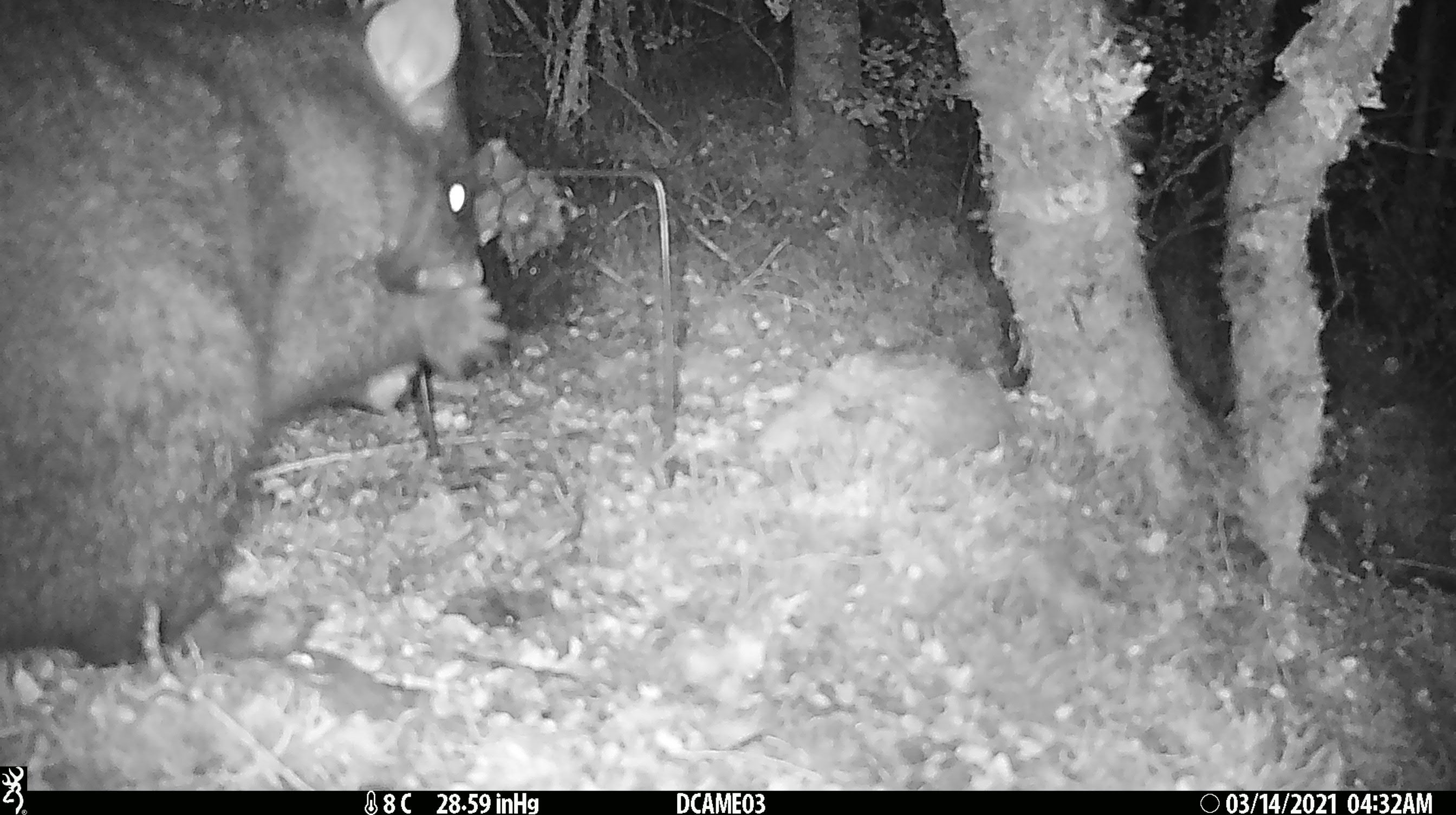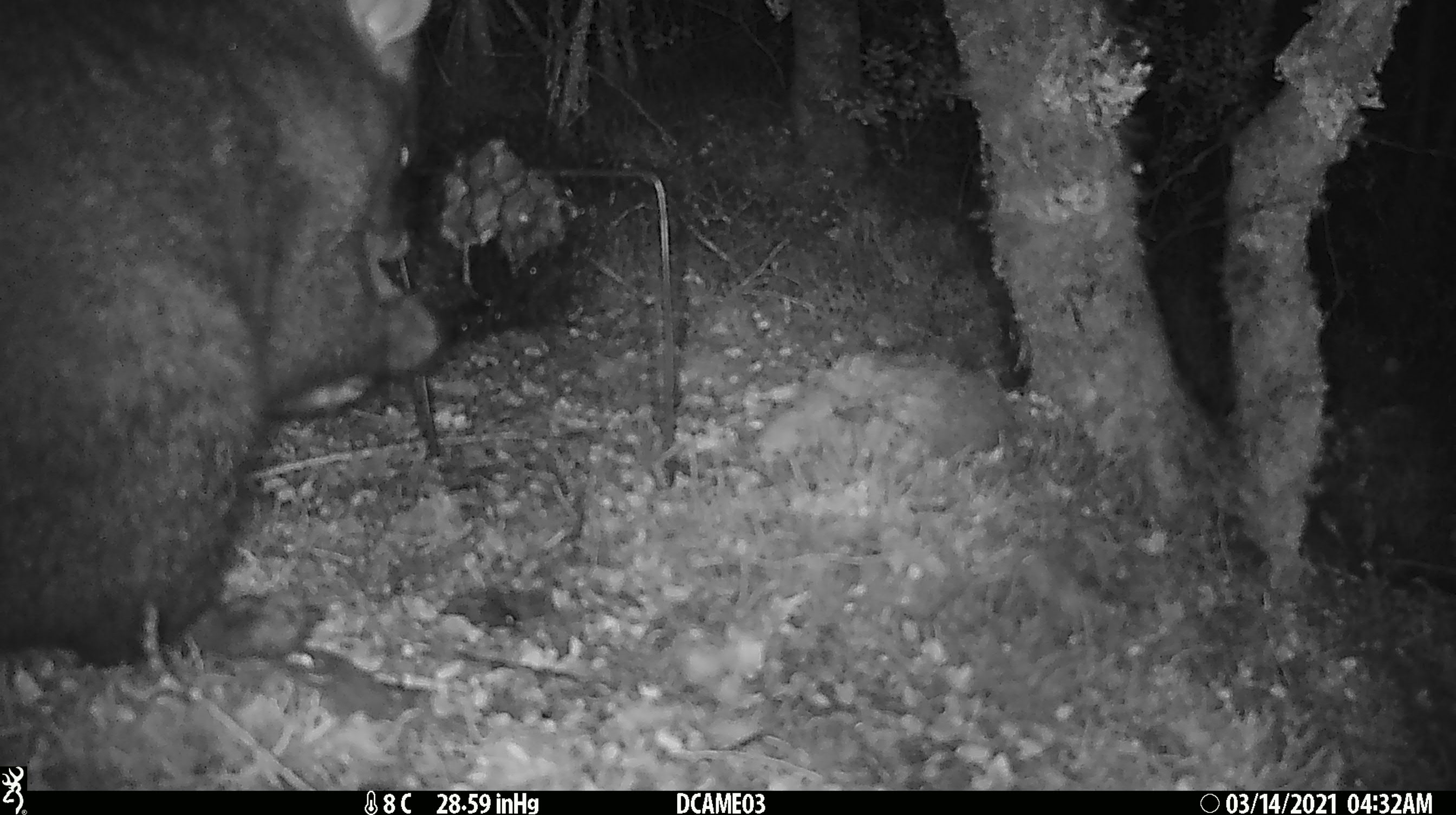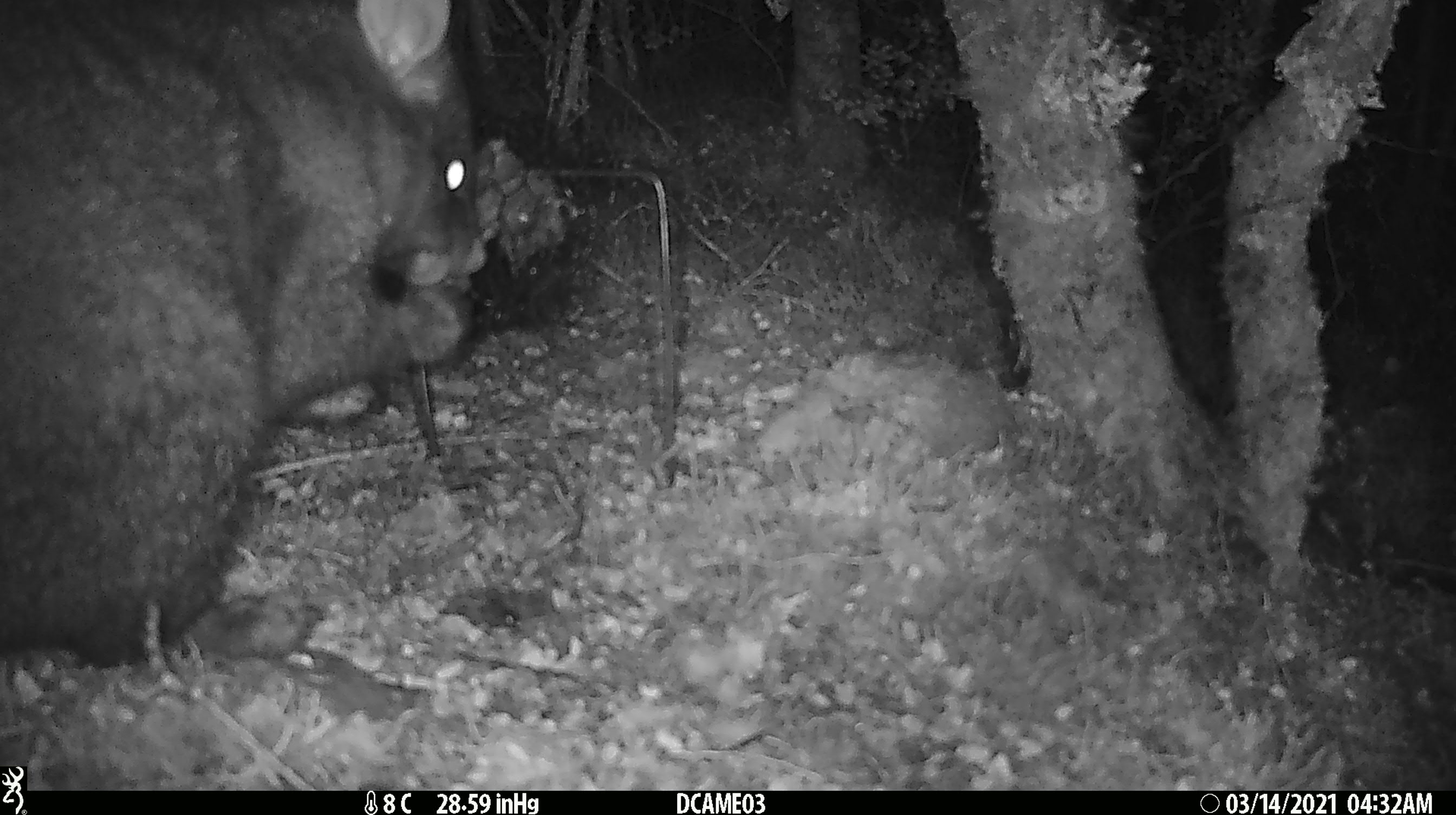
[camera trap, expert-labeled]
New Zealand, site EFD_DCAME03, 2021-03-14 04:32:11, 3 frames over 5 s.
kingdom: Animalia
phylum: Chordata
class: Mammalia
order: Diprotodontia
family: Phalangeridae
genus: Trichosurus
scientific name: Trichosurus vulpecula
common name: common brushtail possum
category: possum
Possum (common brushtail possum) (Trichosurus vulpecula).